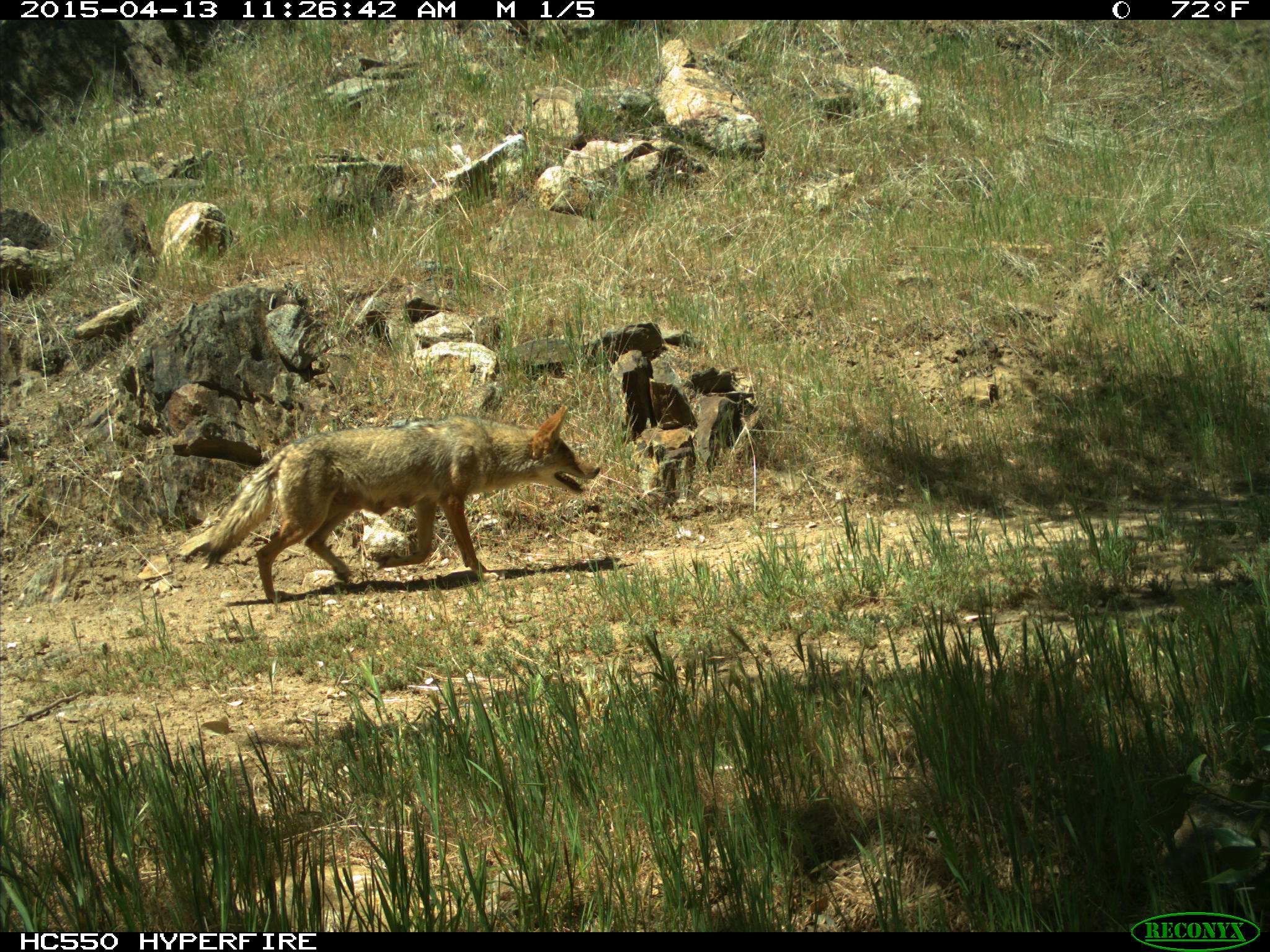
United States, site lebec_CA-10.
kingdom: Animalia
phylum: Chordata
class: Mammalia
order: Carnivora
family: Canidae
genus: Canis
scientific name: Canis latrans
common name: coyote